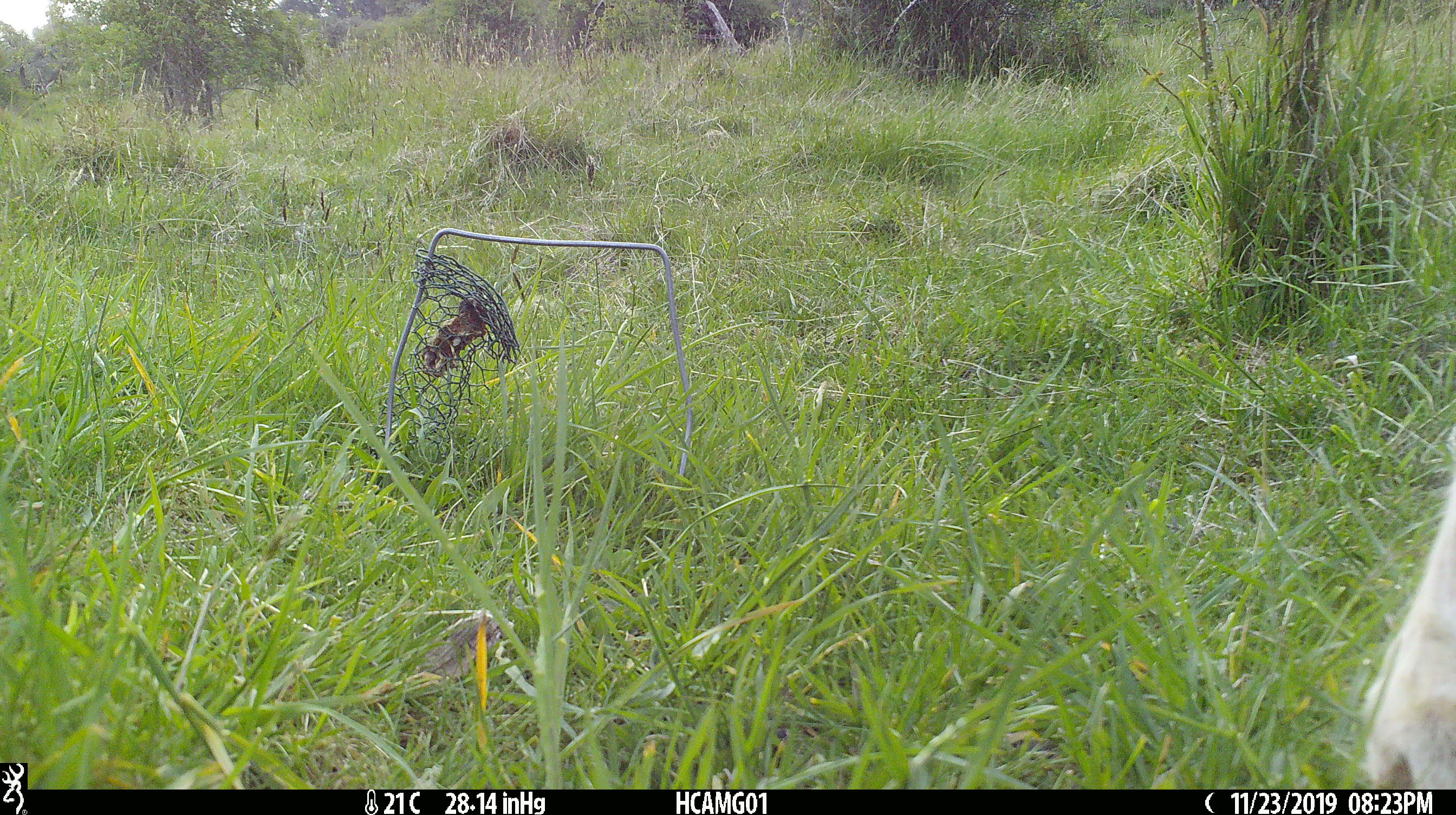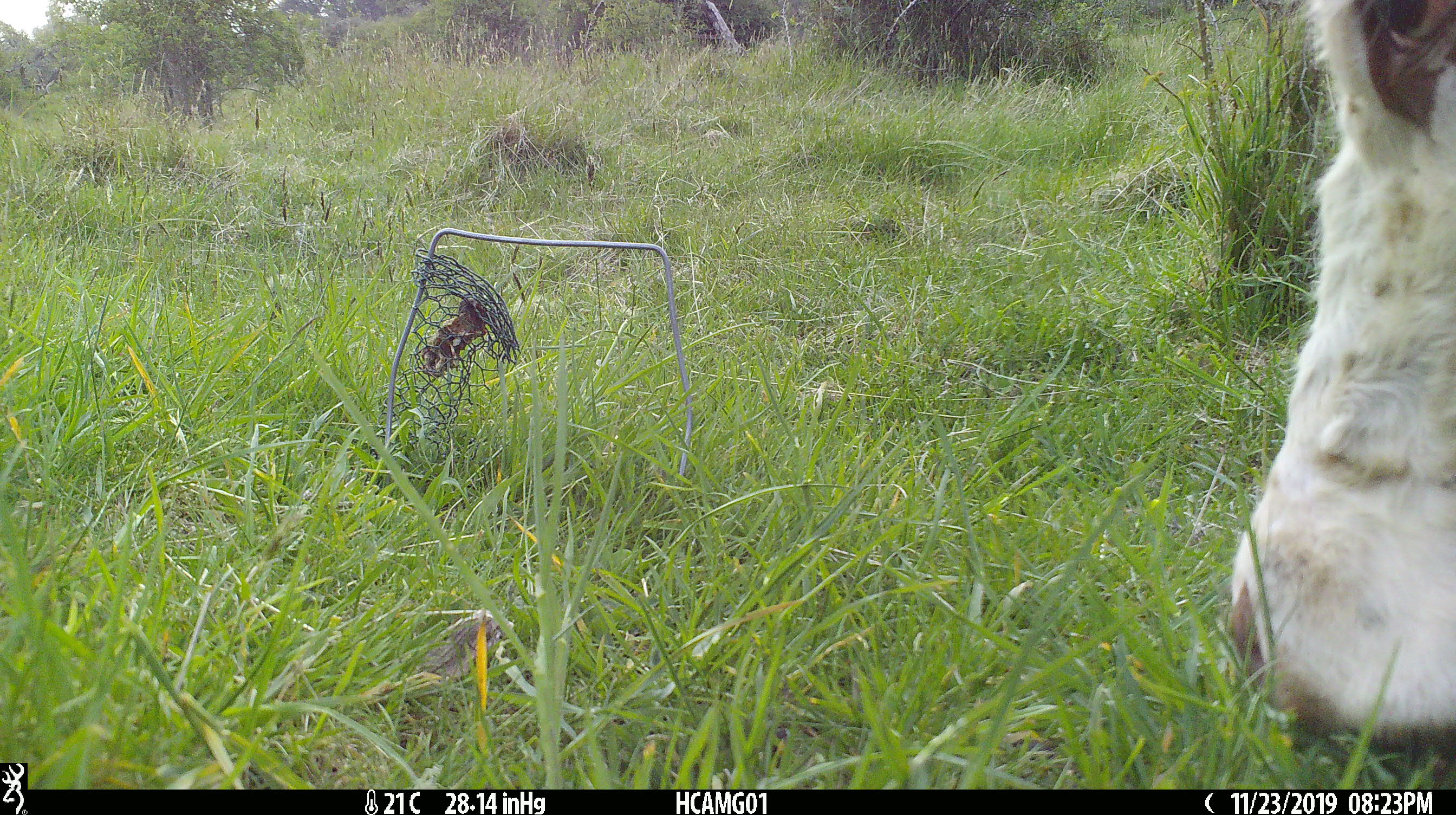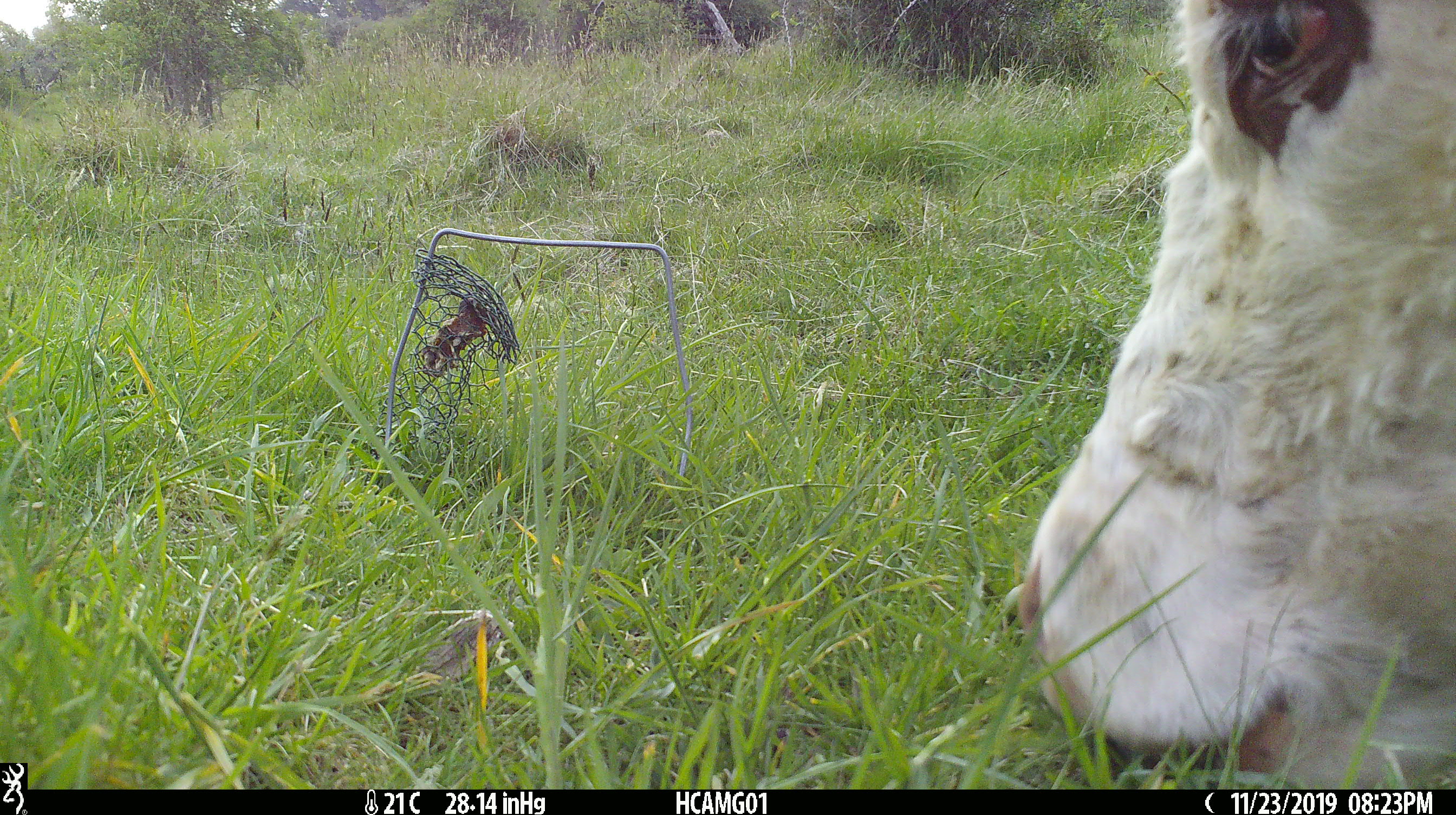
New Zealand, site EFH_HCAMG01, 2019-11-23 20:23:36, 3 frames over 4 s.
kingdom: Animalia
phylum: Chordata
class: Mammalia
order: Artiodactyla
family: Bovidae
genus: Bos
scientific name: Bos taurus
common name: domestic cow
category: cow